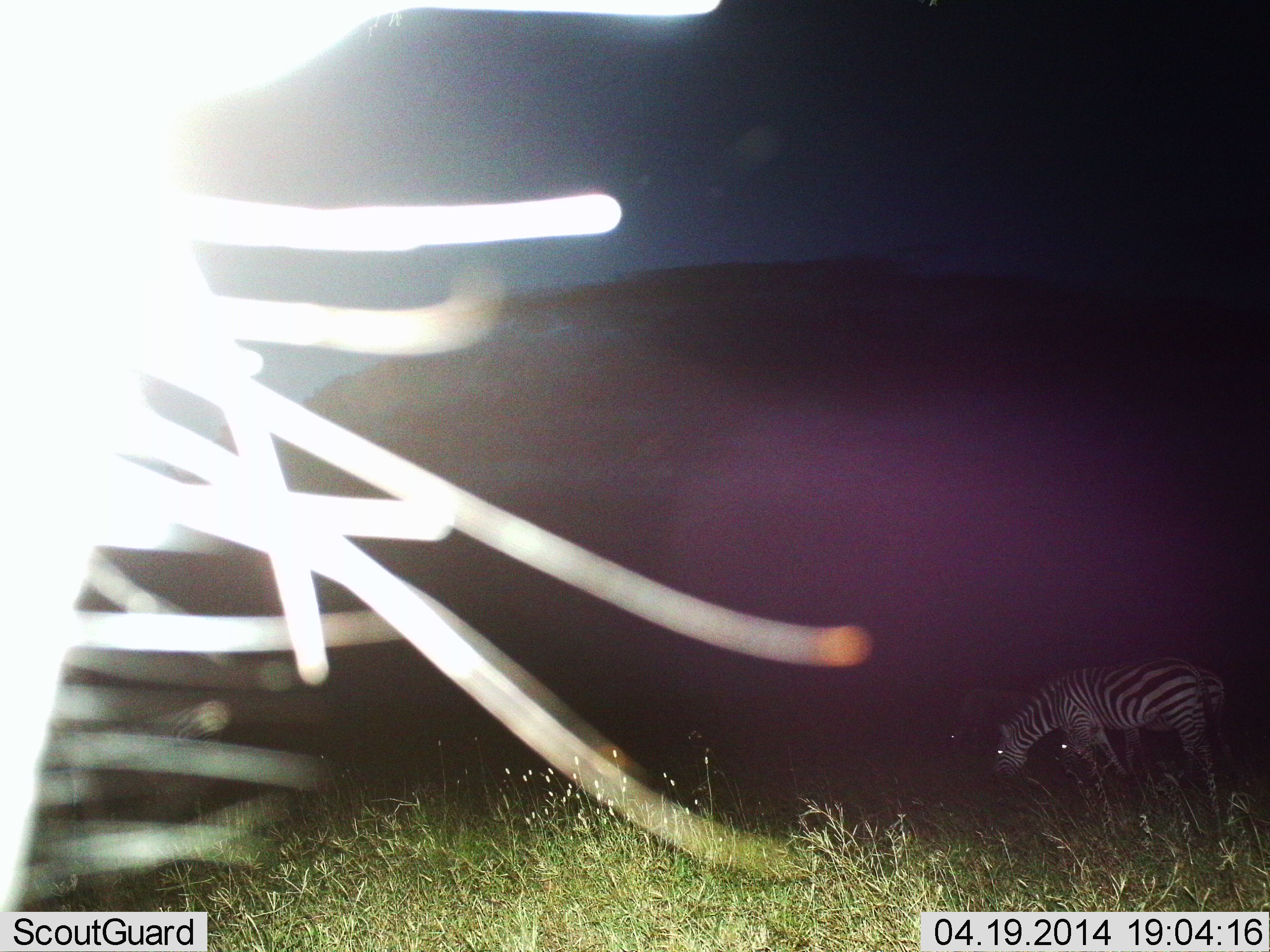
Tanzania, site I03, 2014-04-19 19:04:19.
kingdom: Animalia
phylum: Chordata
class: Mammalia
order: Perissodactyla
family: Equidae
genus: Equus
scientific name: Equus quagga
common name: plains zebra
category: zebra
Zebra (plains zebra) (Equus quagga), count 2. Behavior (volunteer vote fractions): standing 30%, resting 0%, moving 10%, interacting 0%. Young present (vote fraction): 0%. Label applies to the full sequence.